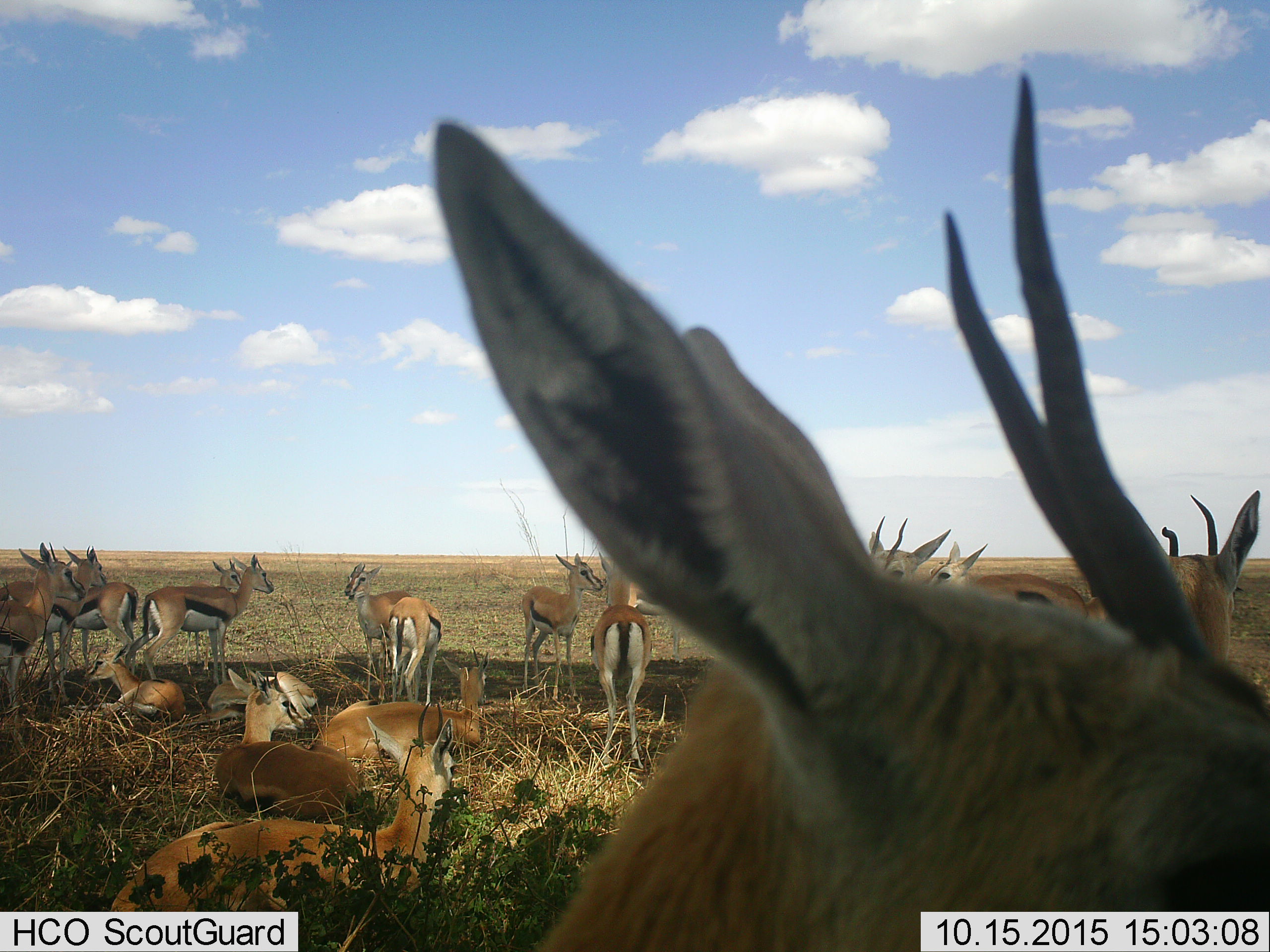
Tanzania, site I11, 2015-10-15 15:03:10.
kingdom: Animalia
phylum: Chordata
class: Mammalia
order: Artiodactyla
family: Bovidae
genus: Eudorcas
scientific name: Eudorcas thomsonii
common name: thomson's gazelle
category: gazellethomsons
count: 11-50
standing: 90%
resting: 100%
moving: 20%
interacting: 20%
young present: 40%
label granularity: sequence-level